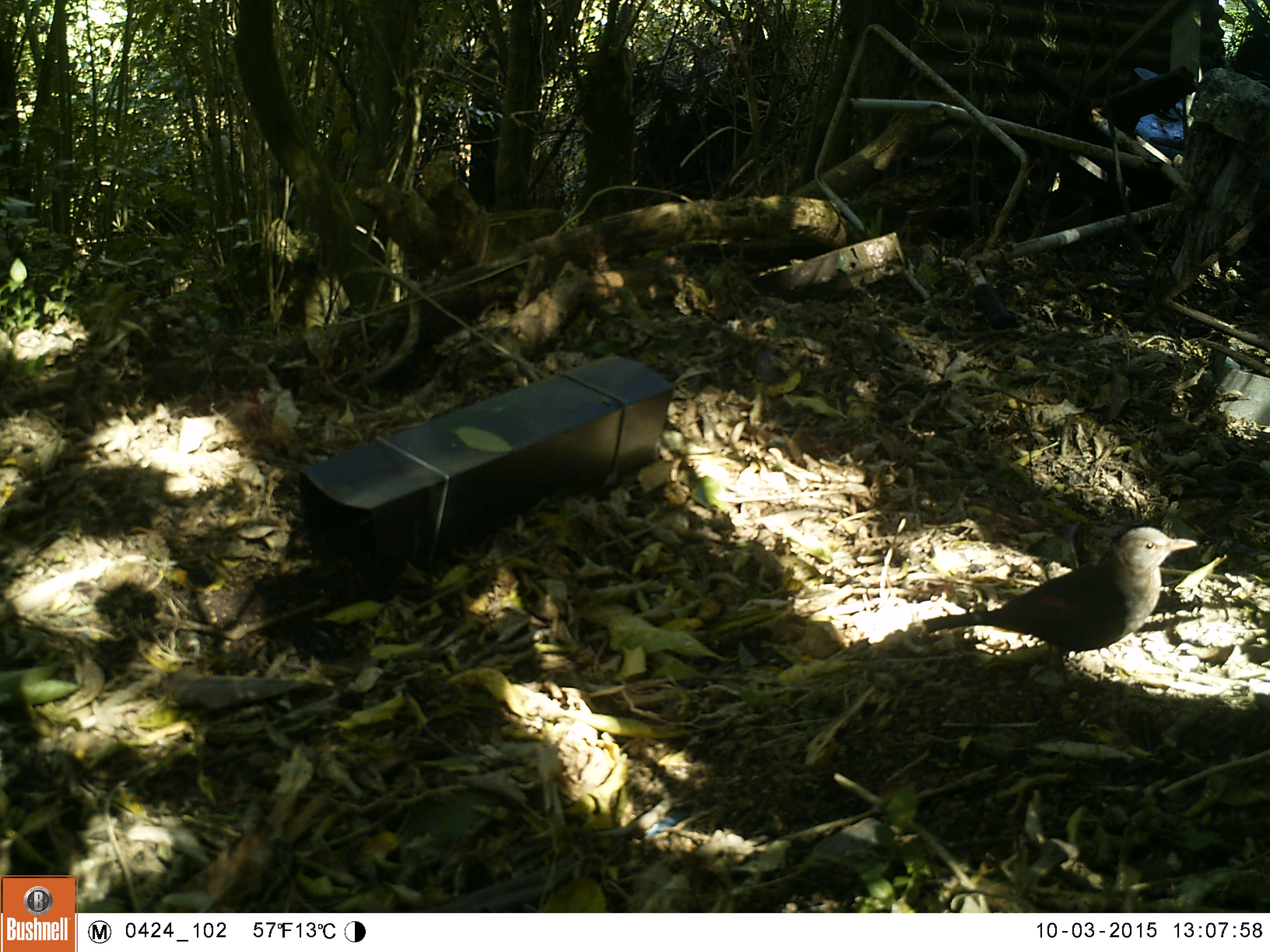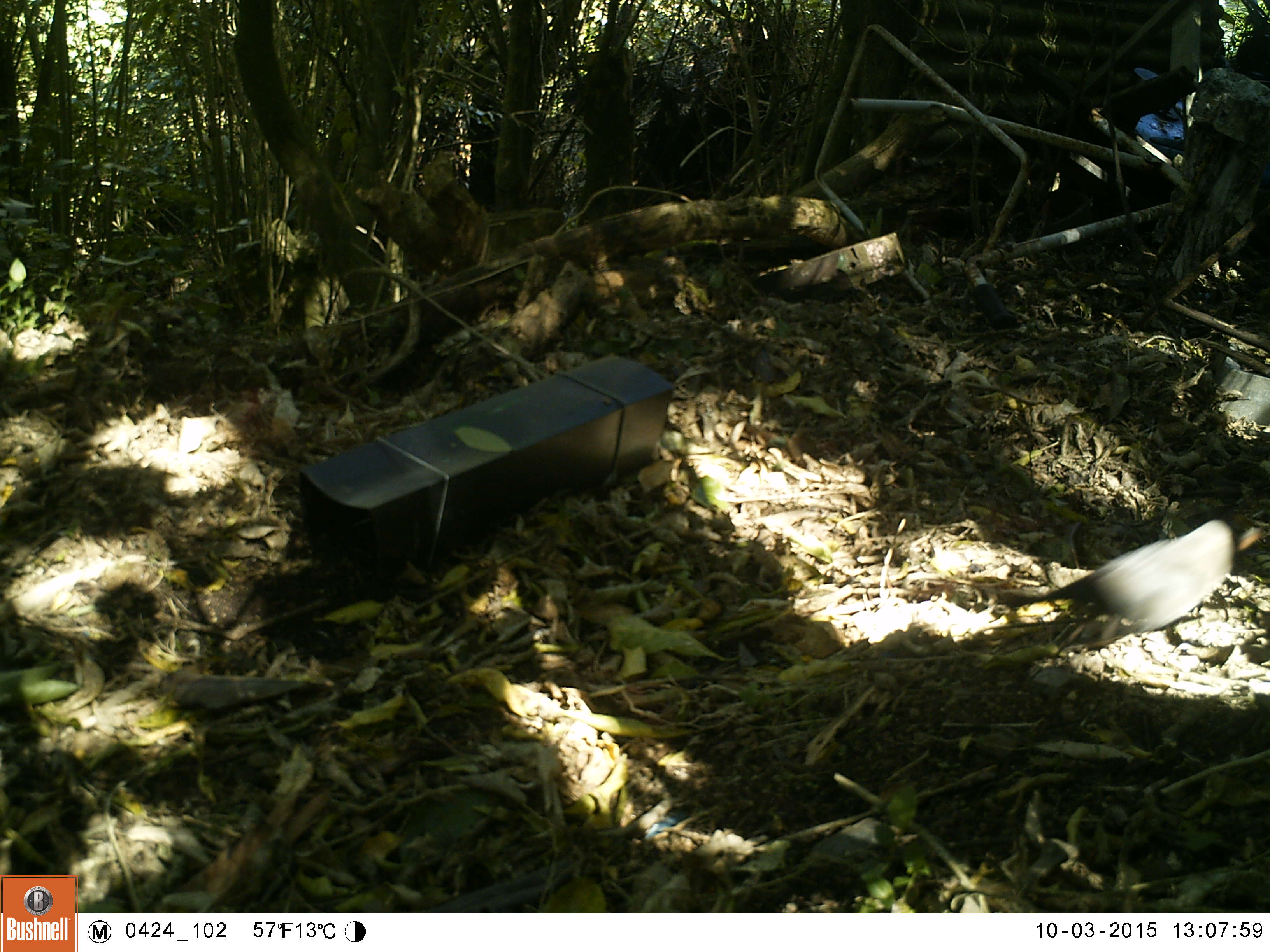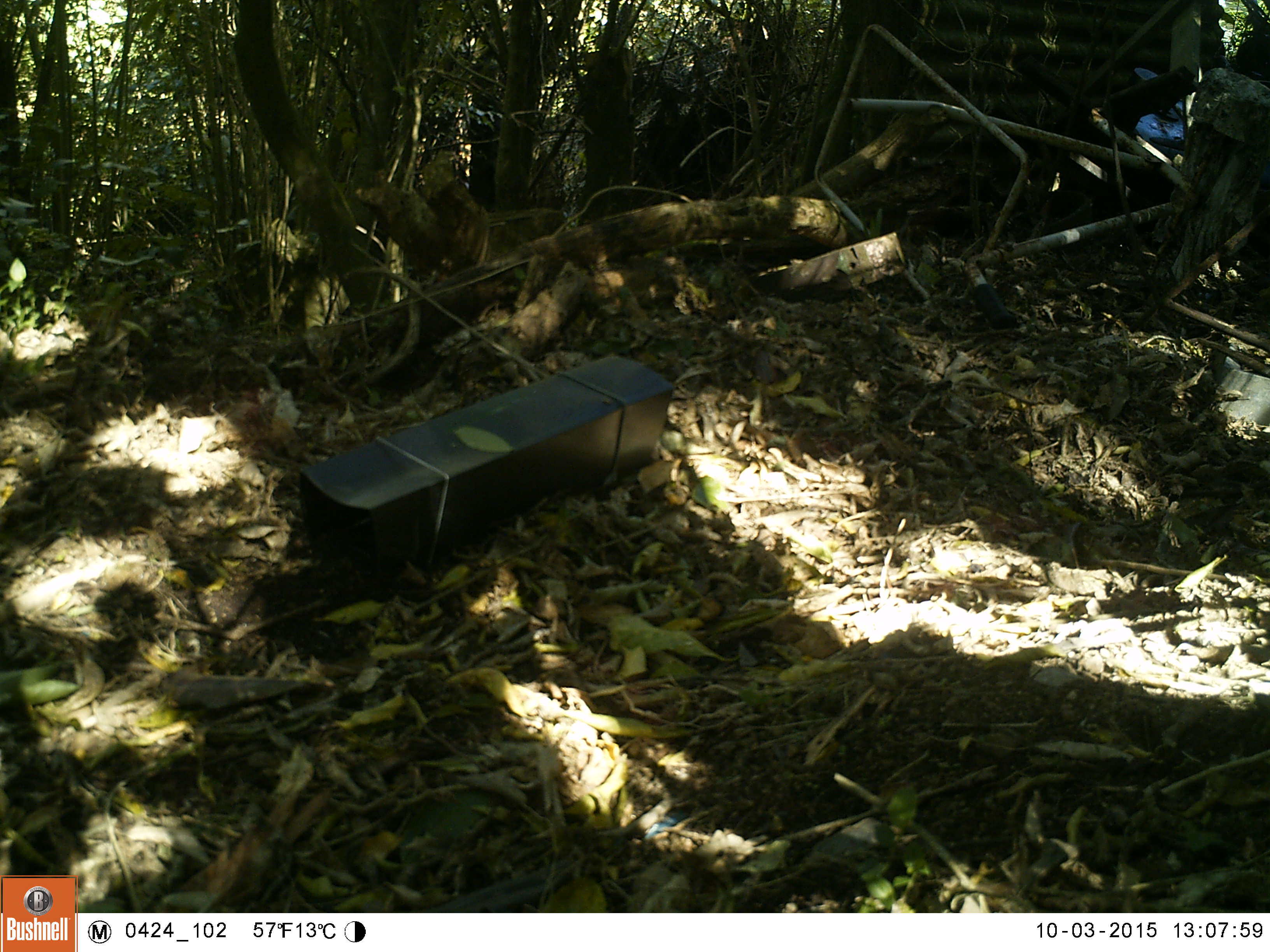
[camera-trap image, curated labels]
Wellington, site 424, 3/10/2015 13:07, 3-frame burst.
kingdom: Animalia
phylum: Chordata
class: Aves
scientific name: Aves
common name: bird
Bird (Aves).